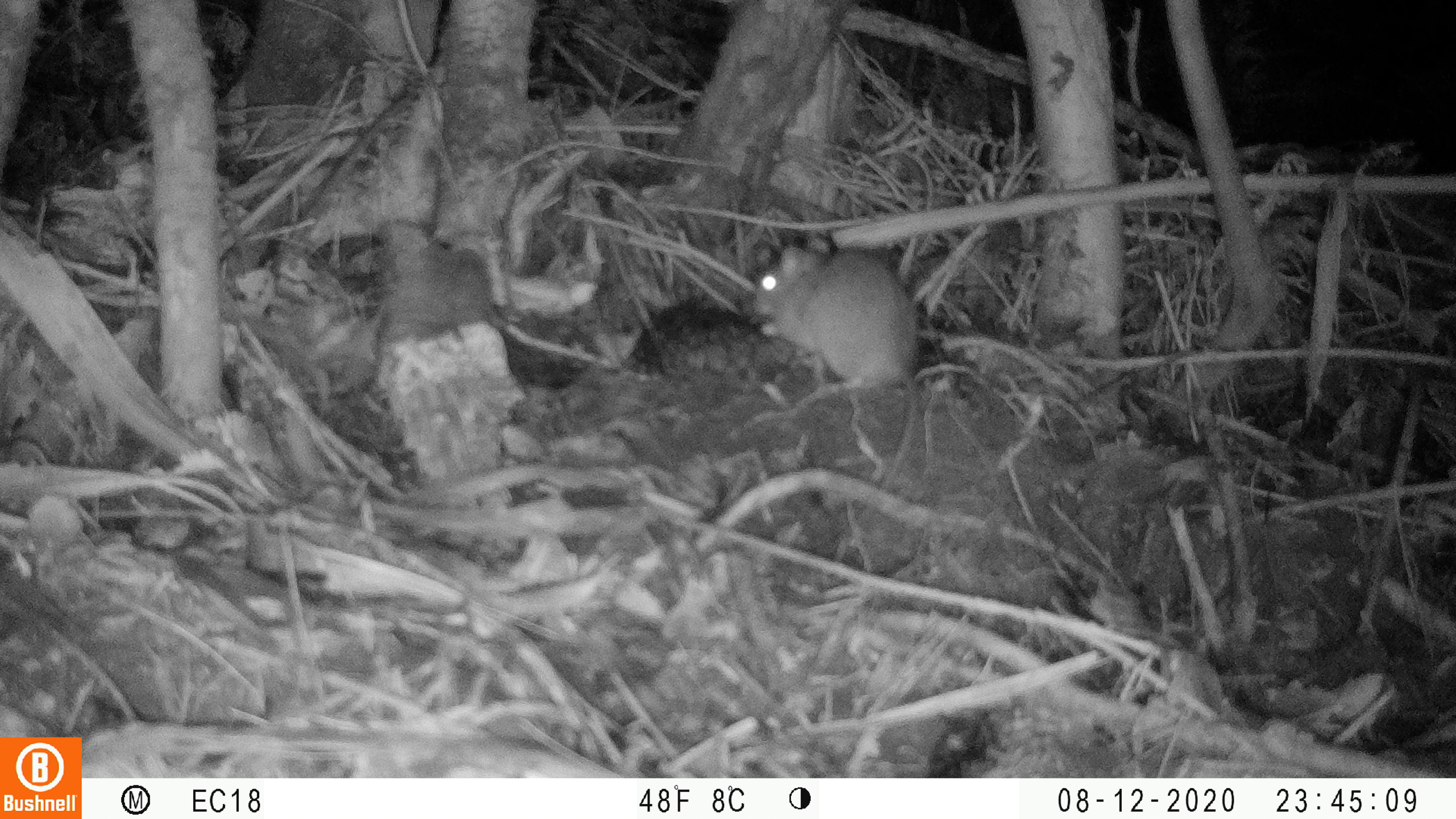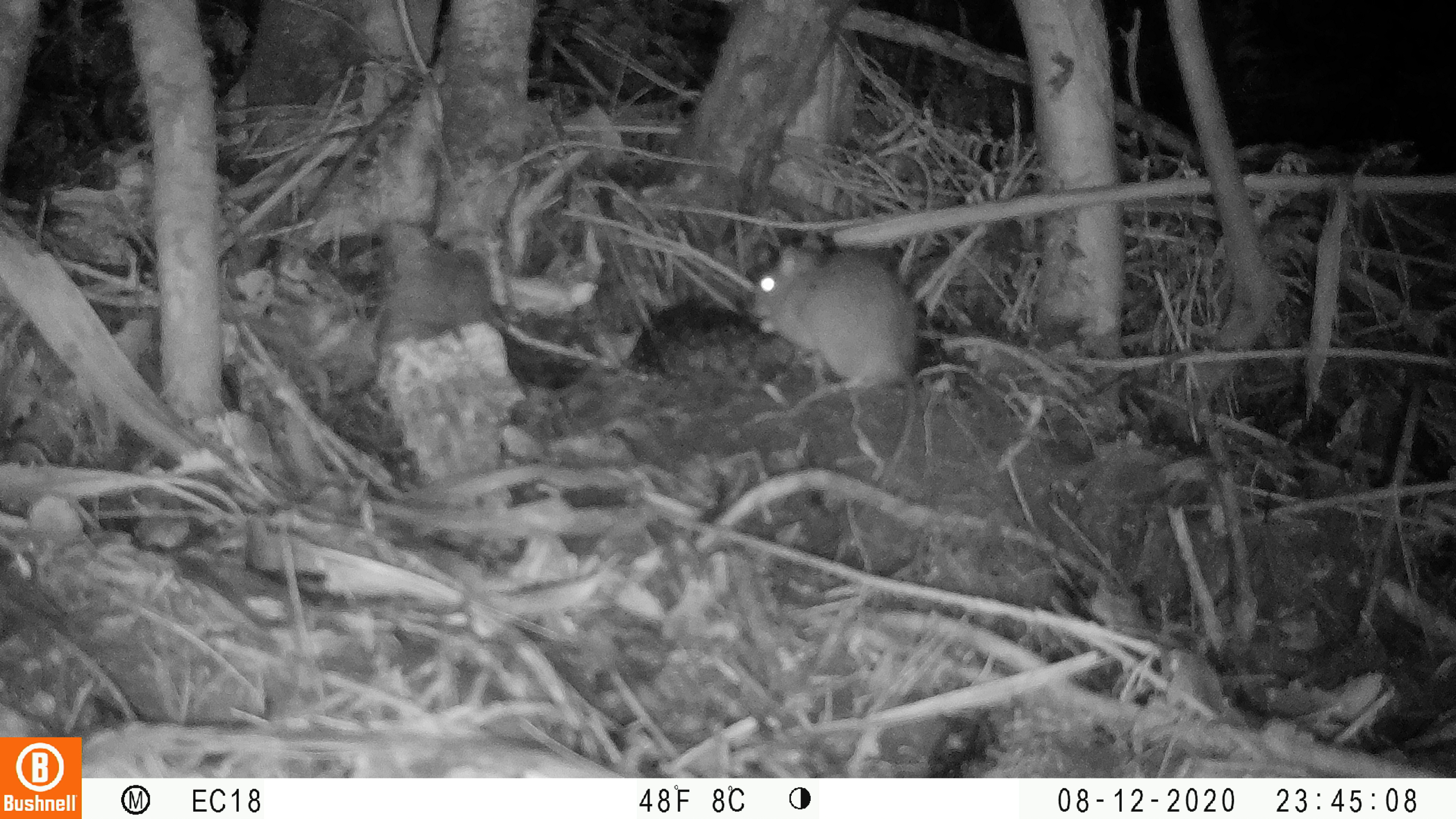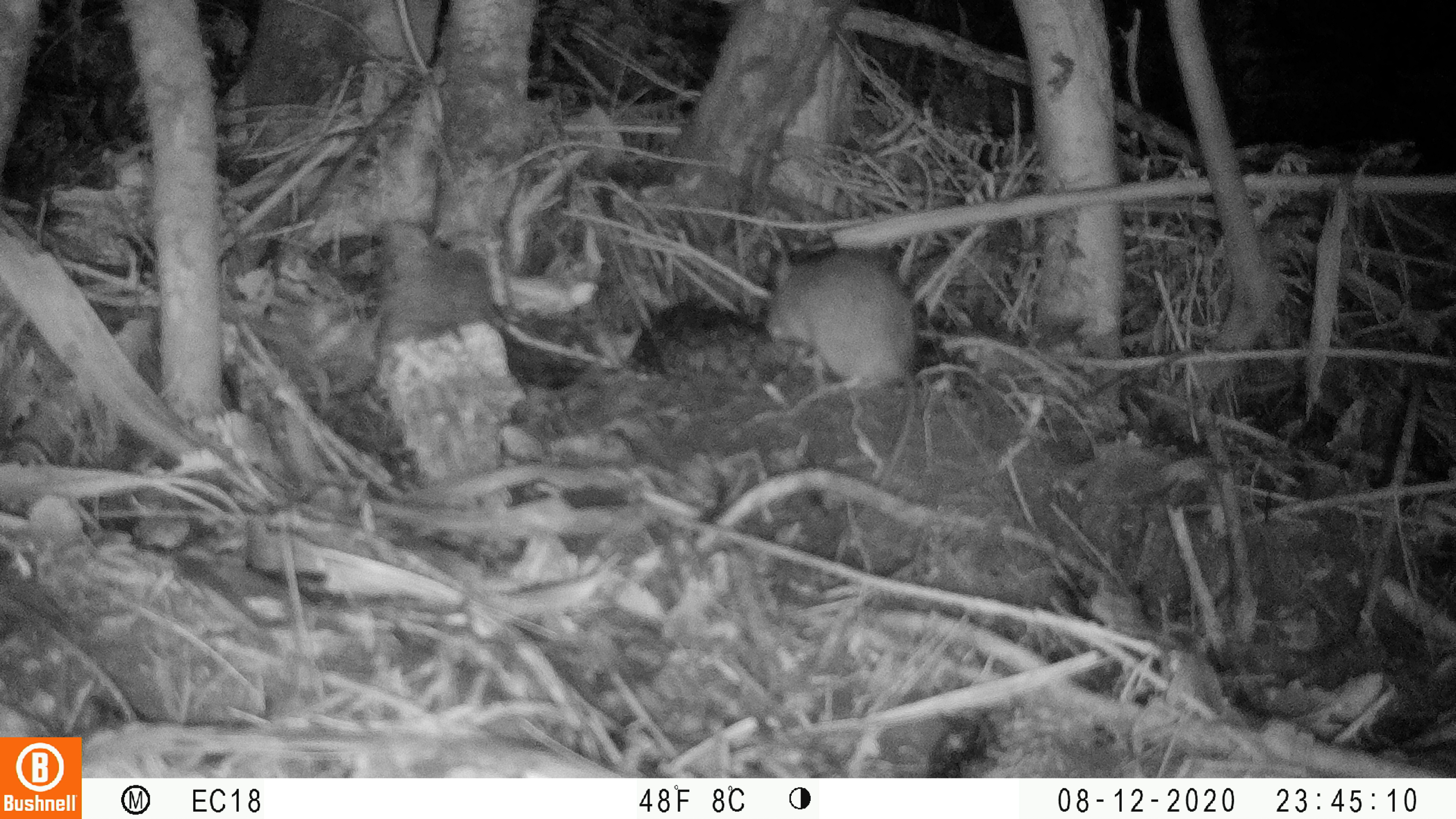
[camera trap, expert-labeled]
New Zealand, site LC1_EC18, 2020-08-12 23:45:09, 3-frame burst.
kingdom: Animalia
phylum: Chordata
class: Mammalia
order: Rodentia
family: Muridae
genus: Rattus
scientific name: Rattus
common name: rat